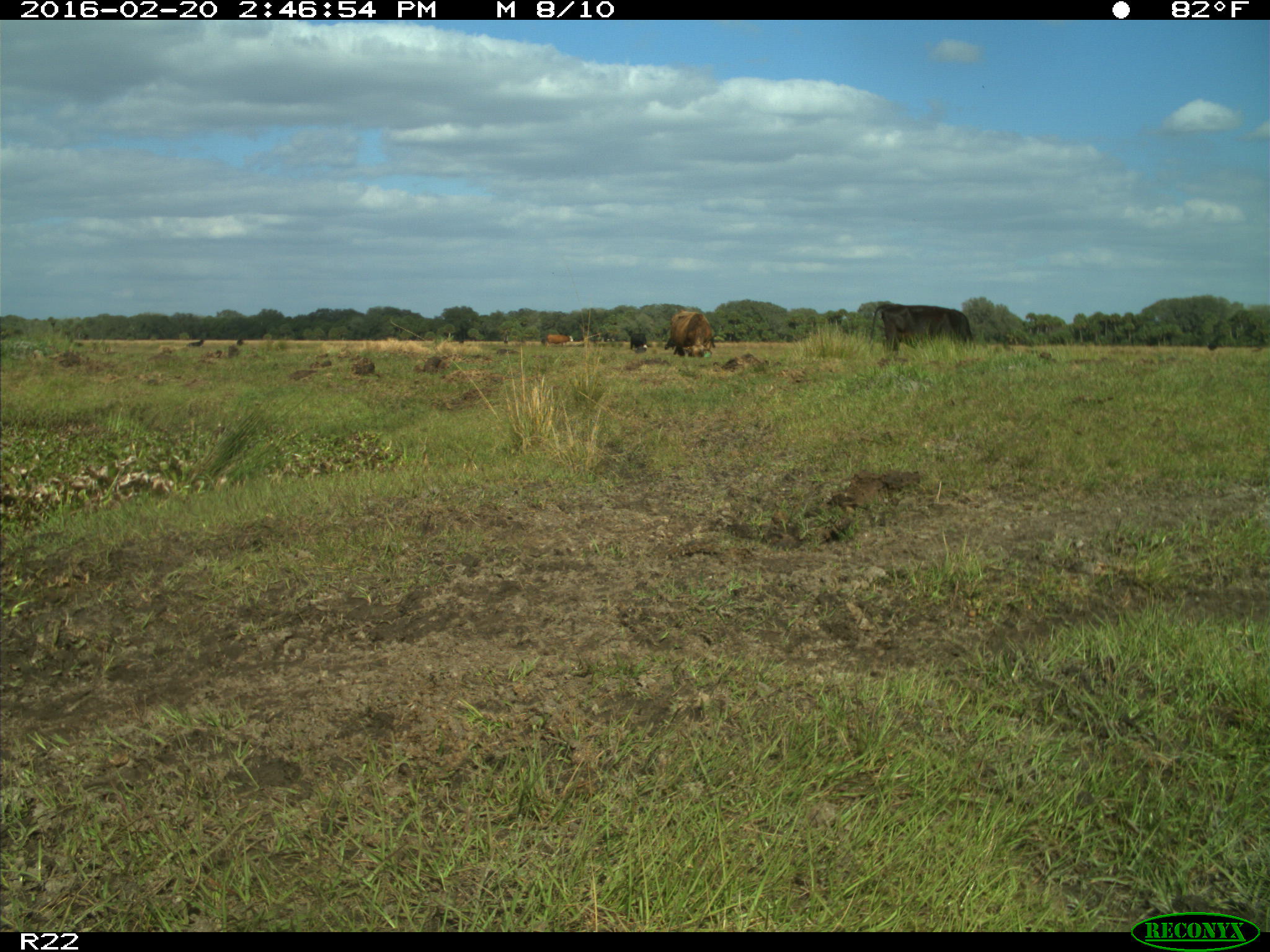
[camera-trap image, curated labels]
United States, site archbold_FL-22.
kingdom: Animalia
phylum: Chordata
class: Mammalia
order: Artiodactyla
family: Bovidae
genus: Bos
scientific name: Bos taurus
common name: domestic cow